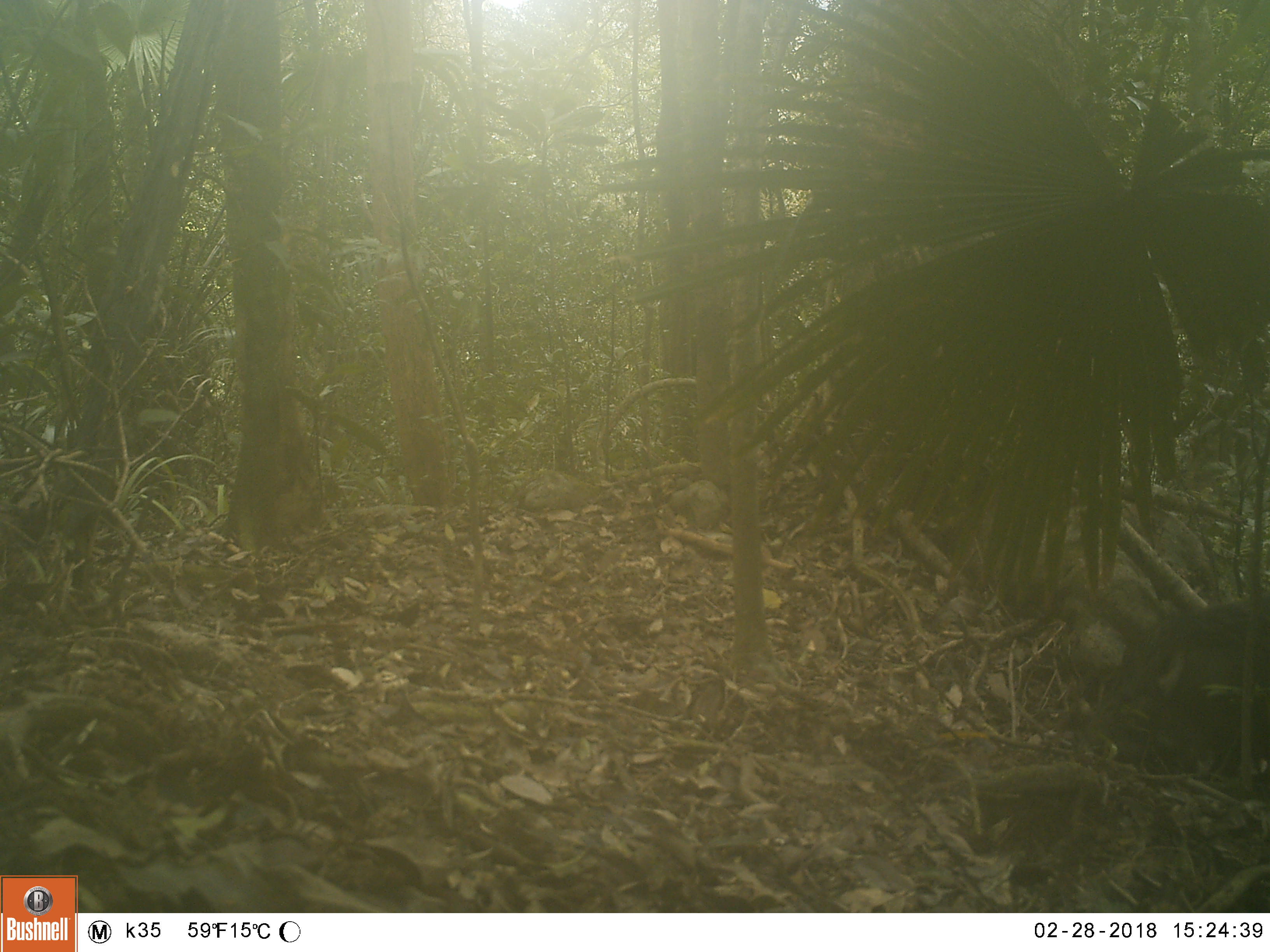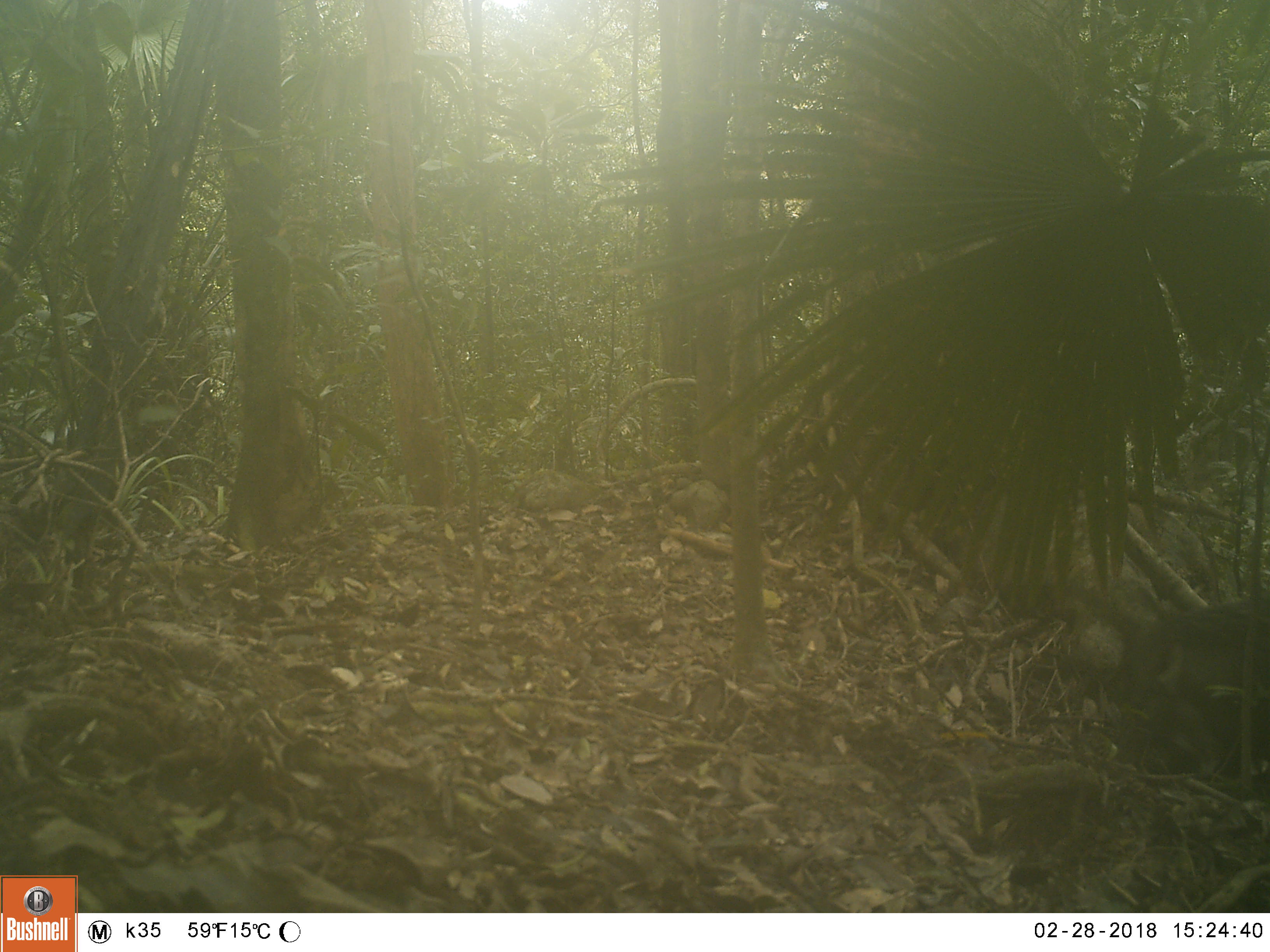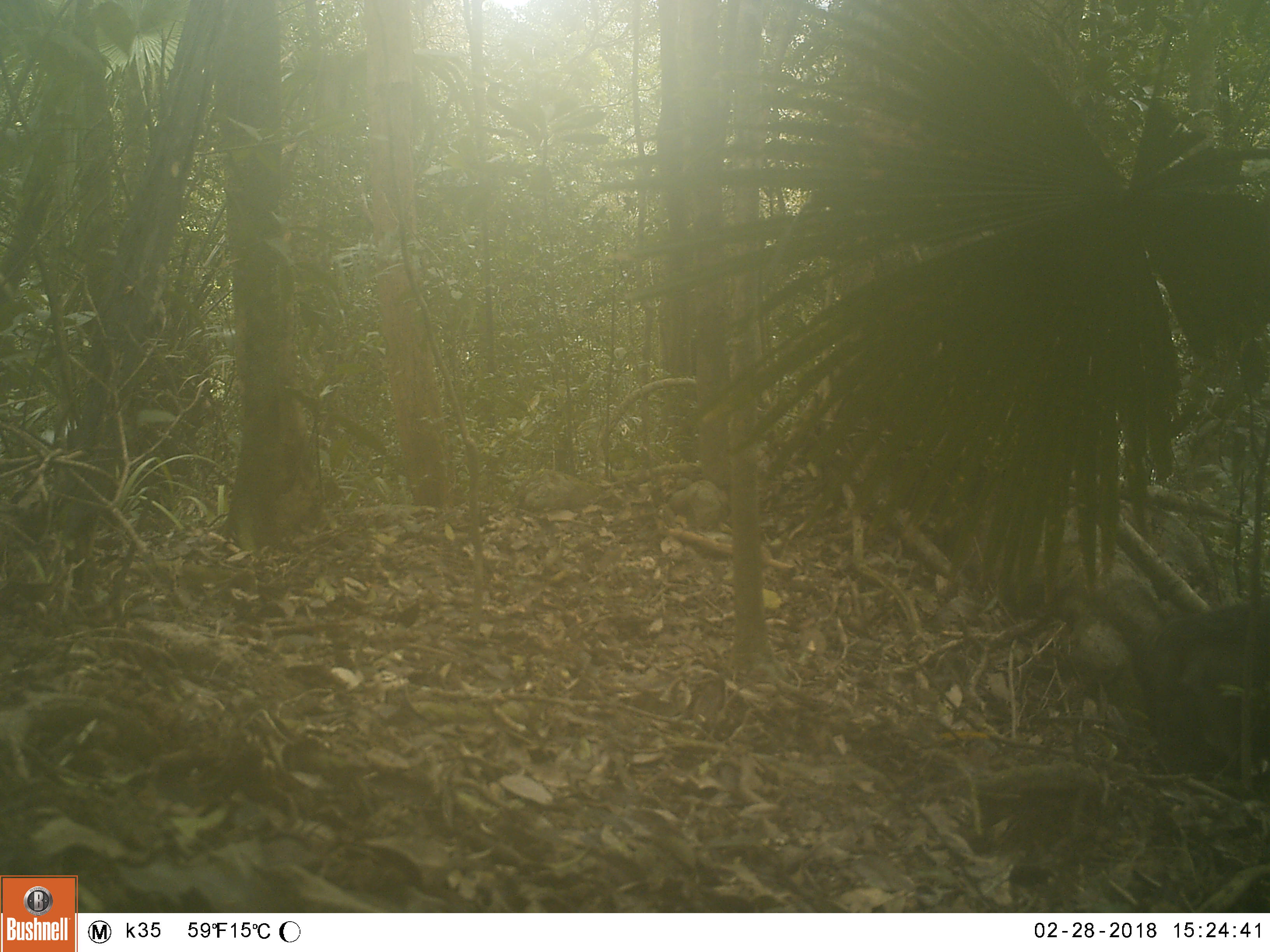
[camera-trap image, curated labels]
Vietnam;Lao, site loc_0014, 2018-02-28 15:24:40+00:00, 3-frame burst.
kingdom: Animalia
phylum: Chordata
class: Mammalia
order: Artiodactyla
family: Suidae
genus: Sus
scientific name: Sus scrofa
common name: eurasian wild pig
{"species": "eurasian wild pig (Sus scrofa)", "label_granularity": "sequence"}